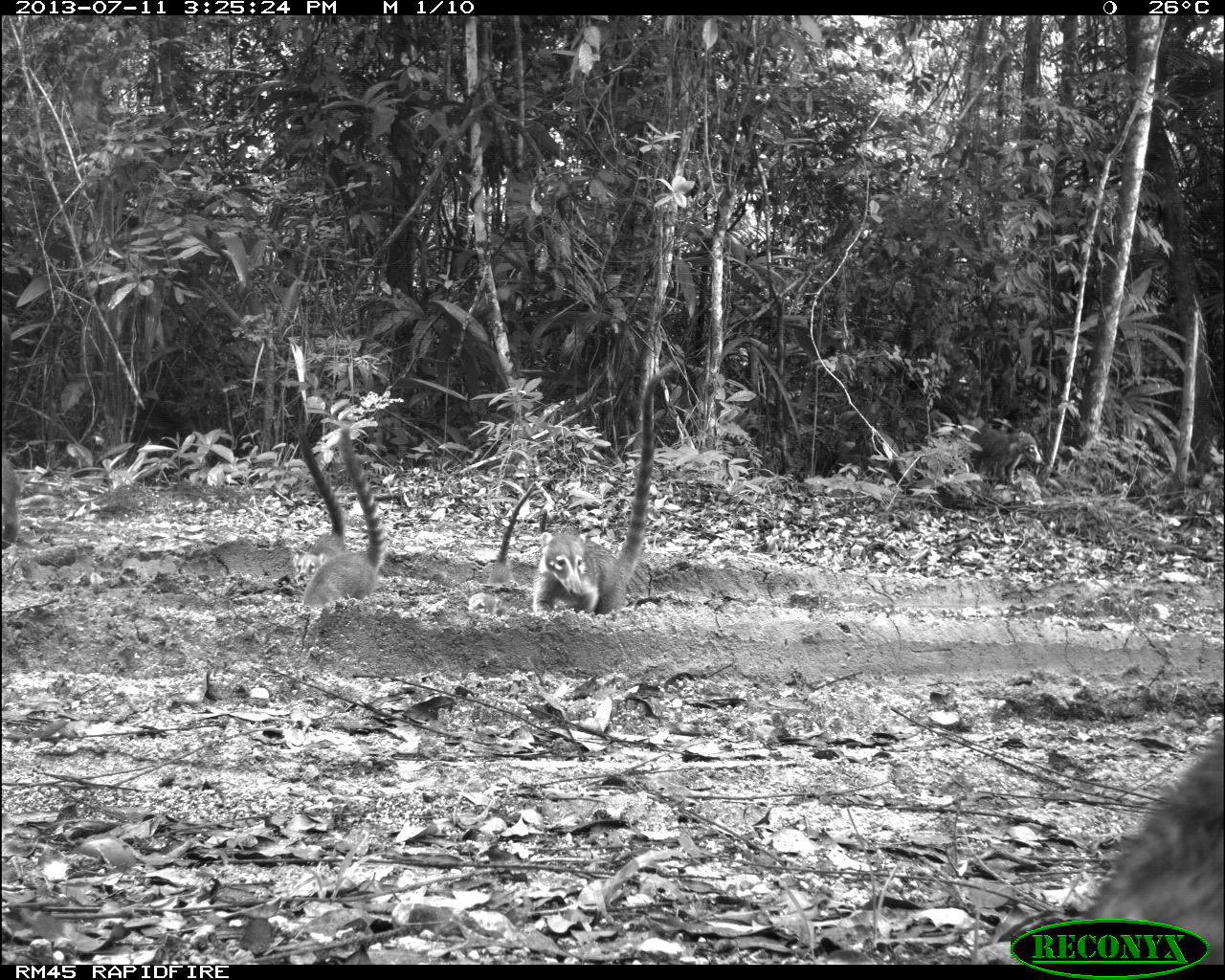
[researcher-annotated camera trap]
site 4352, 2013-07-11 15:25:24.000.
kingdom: Animalia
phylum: Chordata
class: Mammalia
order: Carnivora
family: Procyonidae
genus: Nasua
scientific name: Nasua narica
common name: white-nosed coati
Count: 8.